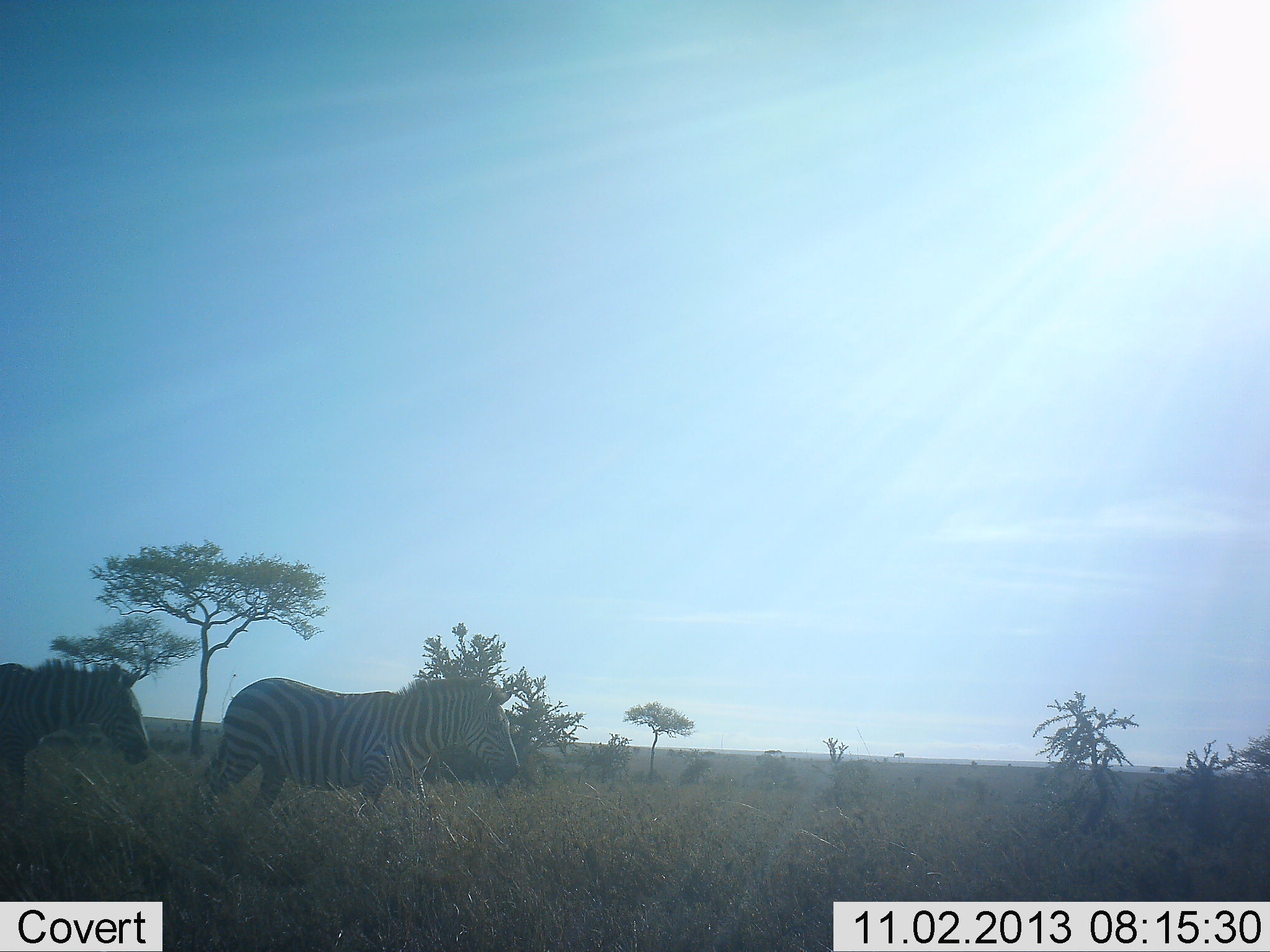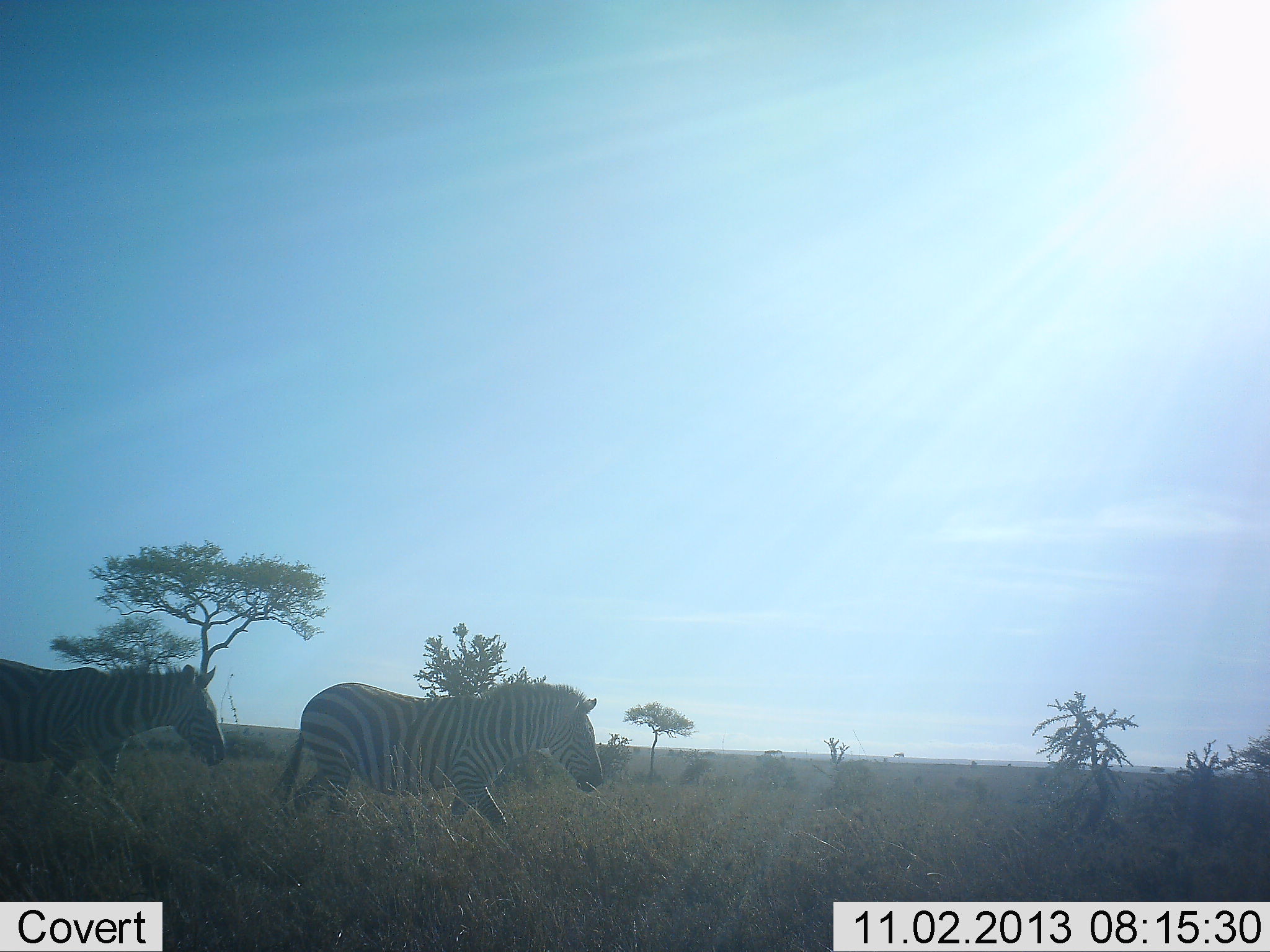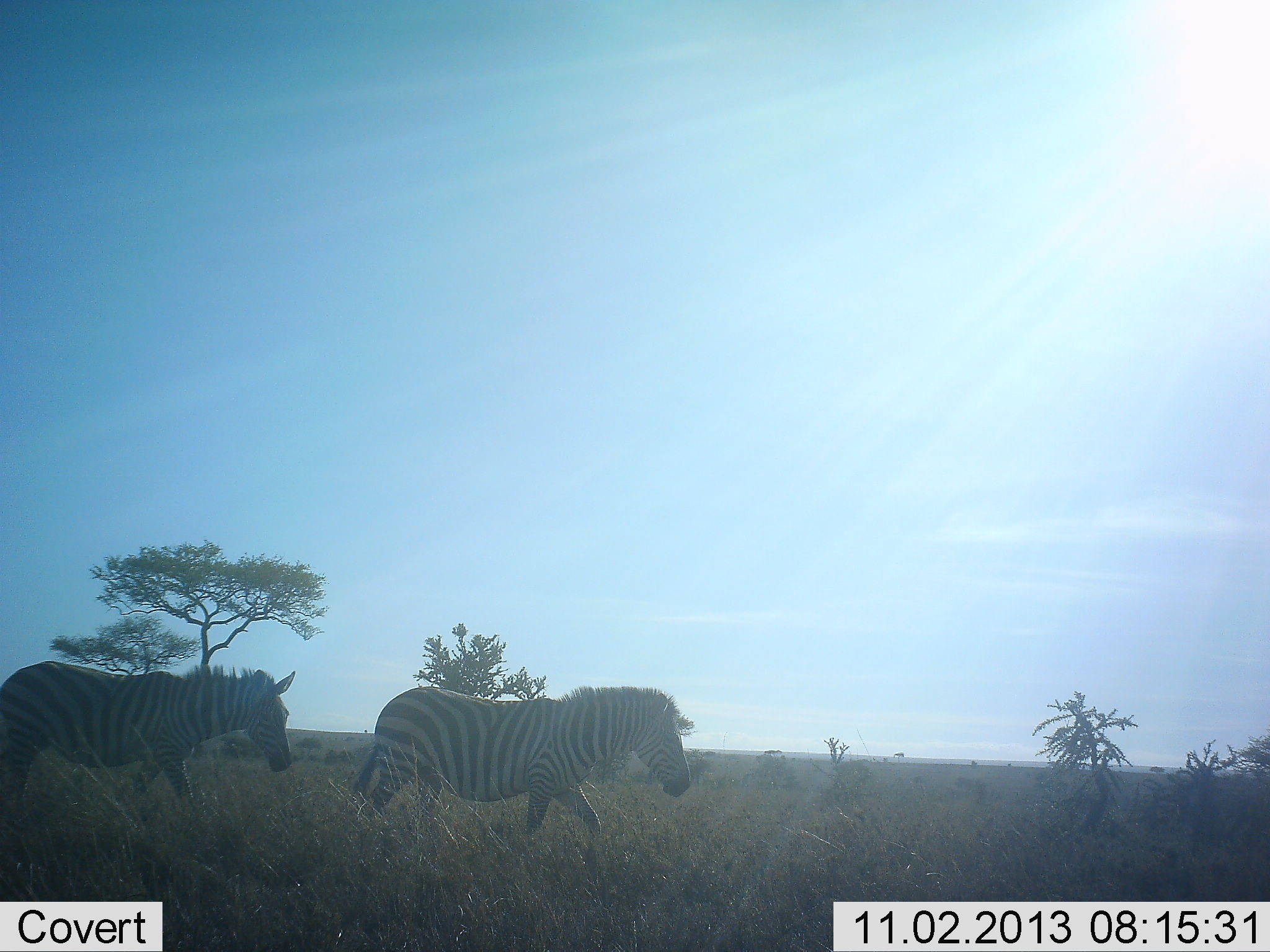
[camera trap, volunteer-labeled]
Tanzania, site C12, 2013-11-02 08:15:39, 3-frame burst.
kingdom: Animalia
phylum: Chordata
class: Mammalia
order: Perissodactyla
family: Equidae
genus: Equus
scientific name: Equus quagga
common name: plains zebra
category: zebra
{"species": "zebra (plains zebra) (Equus quagga)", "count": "2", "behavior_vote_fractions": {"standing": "10%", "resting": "0%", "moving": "100%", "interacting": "0%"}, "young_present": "0%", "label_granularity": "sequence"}